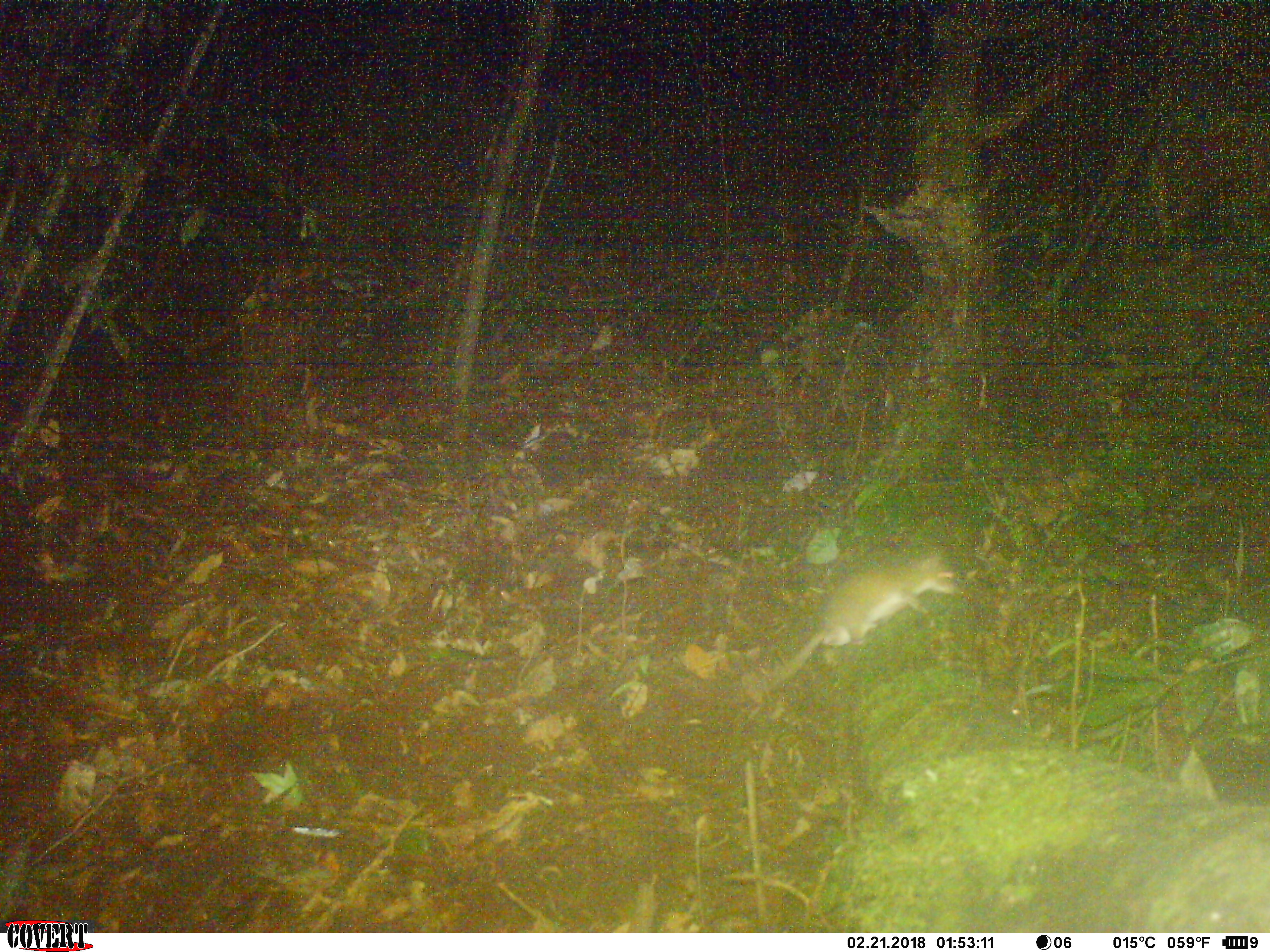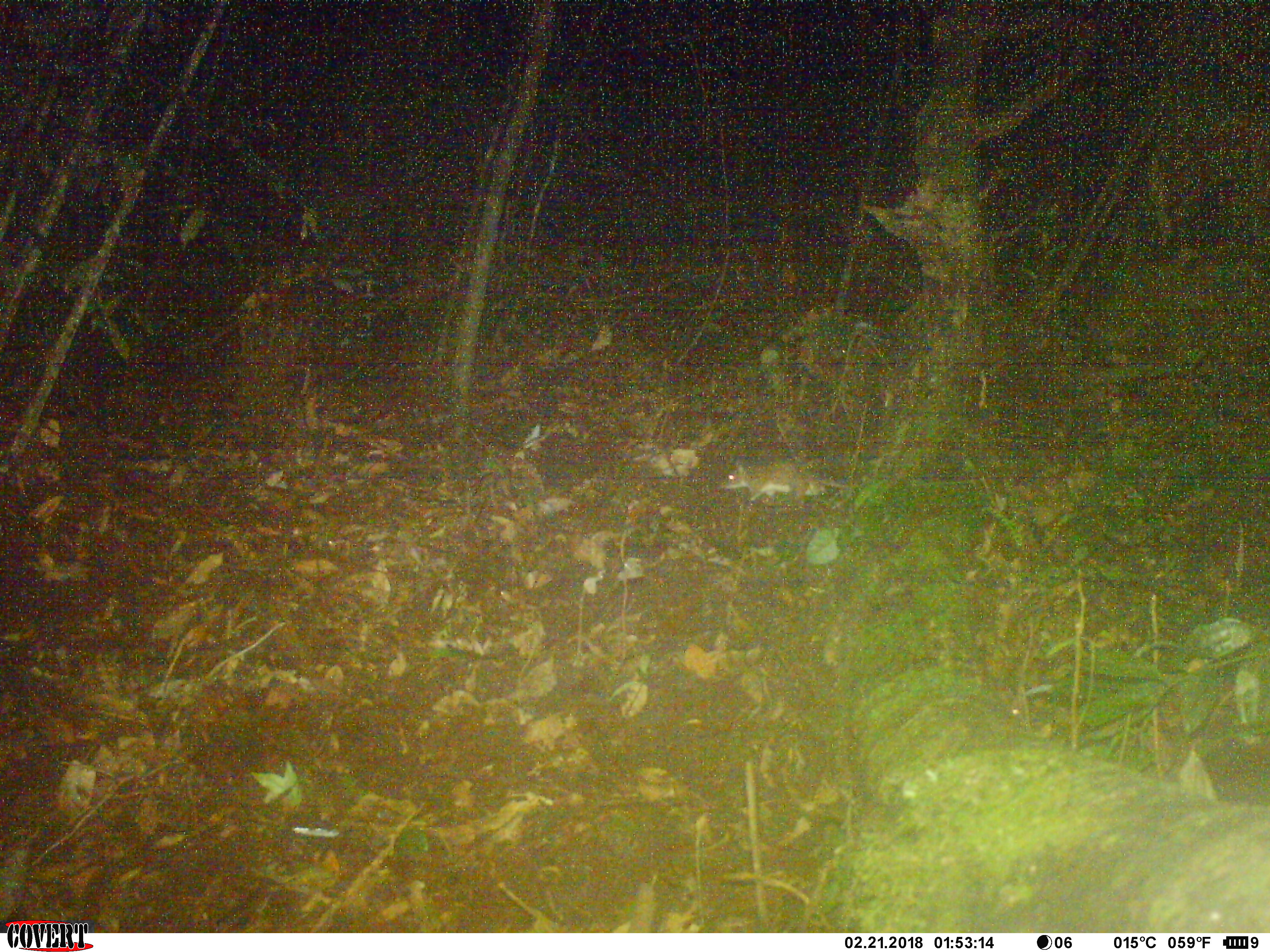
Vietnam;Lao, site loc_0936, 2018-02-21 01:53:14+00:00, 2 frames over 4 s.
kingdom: Animalia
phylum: Chordata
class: Mammalia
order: Rodentia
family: Muridae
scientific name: Muridae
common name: old-world mice and rats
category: unidentified murid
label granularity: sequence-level